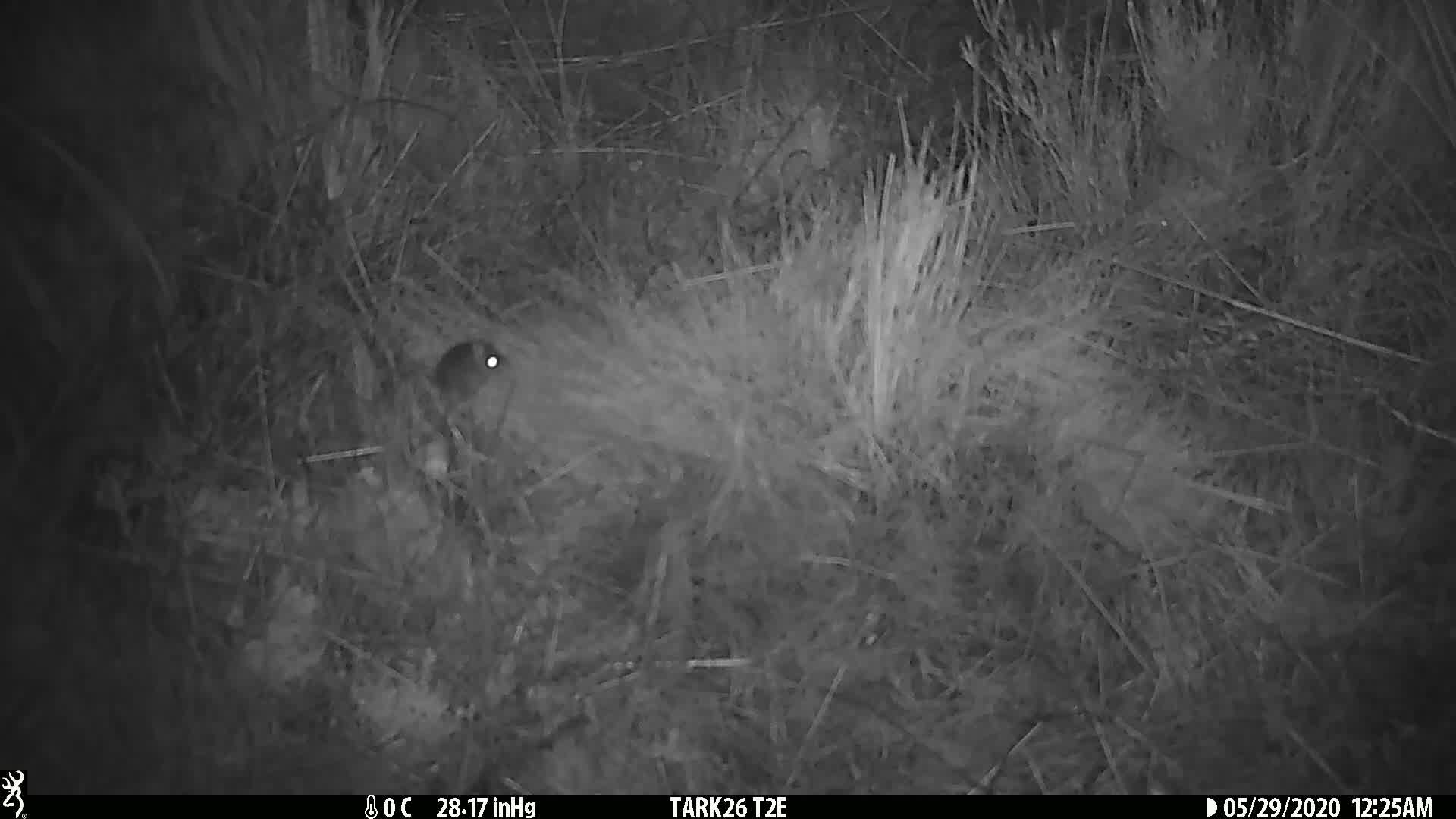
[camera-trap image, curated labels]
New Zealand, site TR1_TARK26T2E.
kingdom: Animalia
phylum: Chordata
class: Mammalia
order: Rodentia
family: Muridae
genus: Mus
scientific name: Mus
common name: mouse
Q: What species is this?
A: Mouse (Mus).